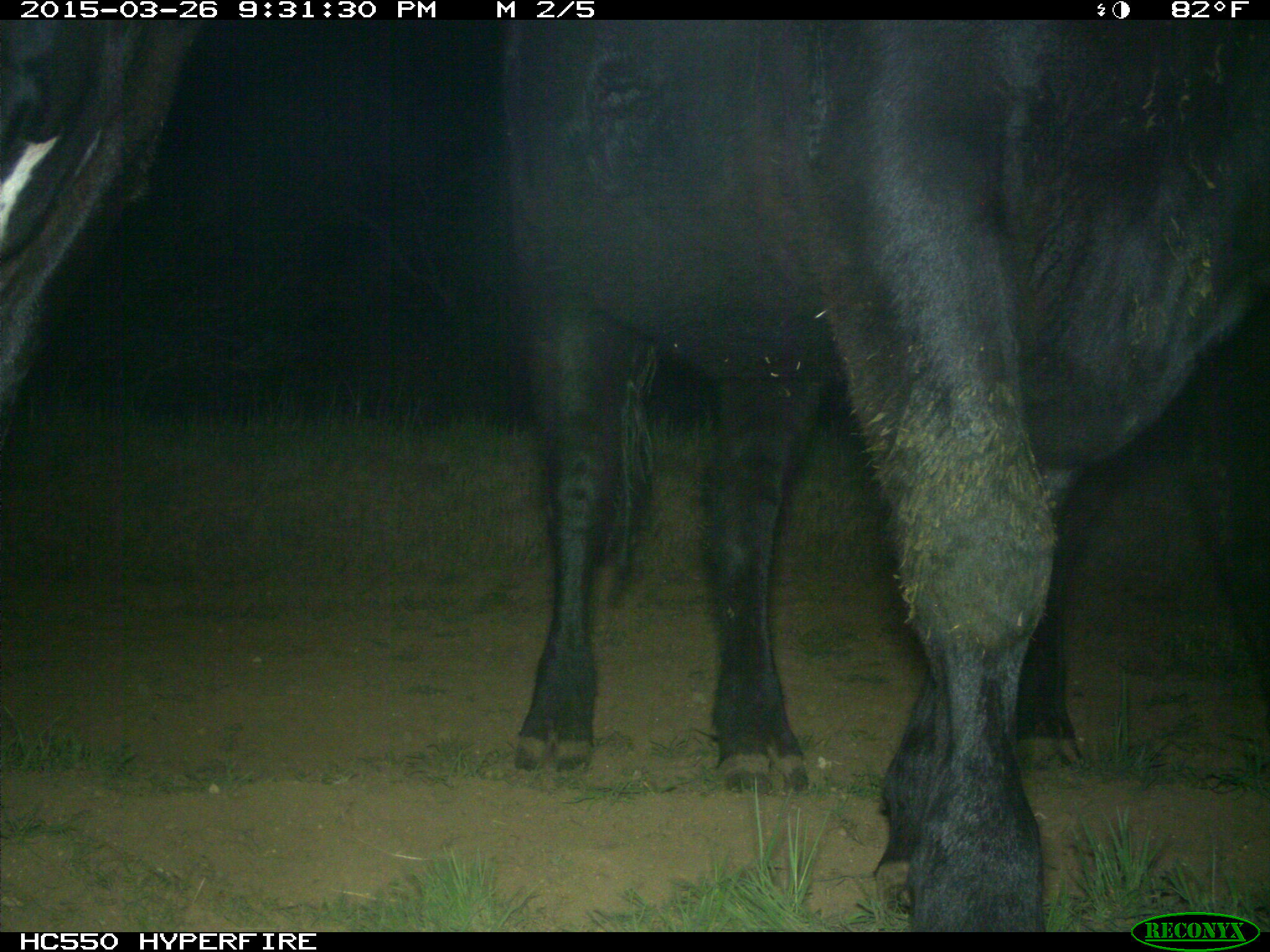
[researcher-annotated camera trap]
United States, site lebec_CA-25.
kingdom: Animalia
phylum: Chordata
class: Mammalia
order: Artiodactyla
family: Bovidae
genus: Bos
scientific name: Bos taurus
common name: domestic cow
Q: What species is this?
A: Bos taurus (domestic cow).